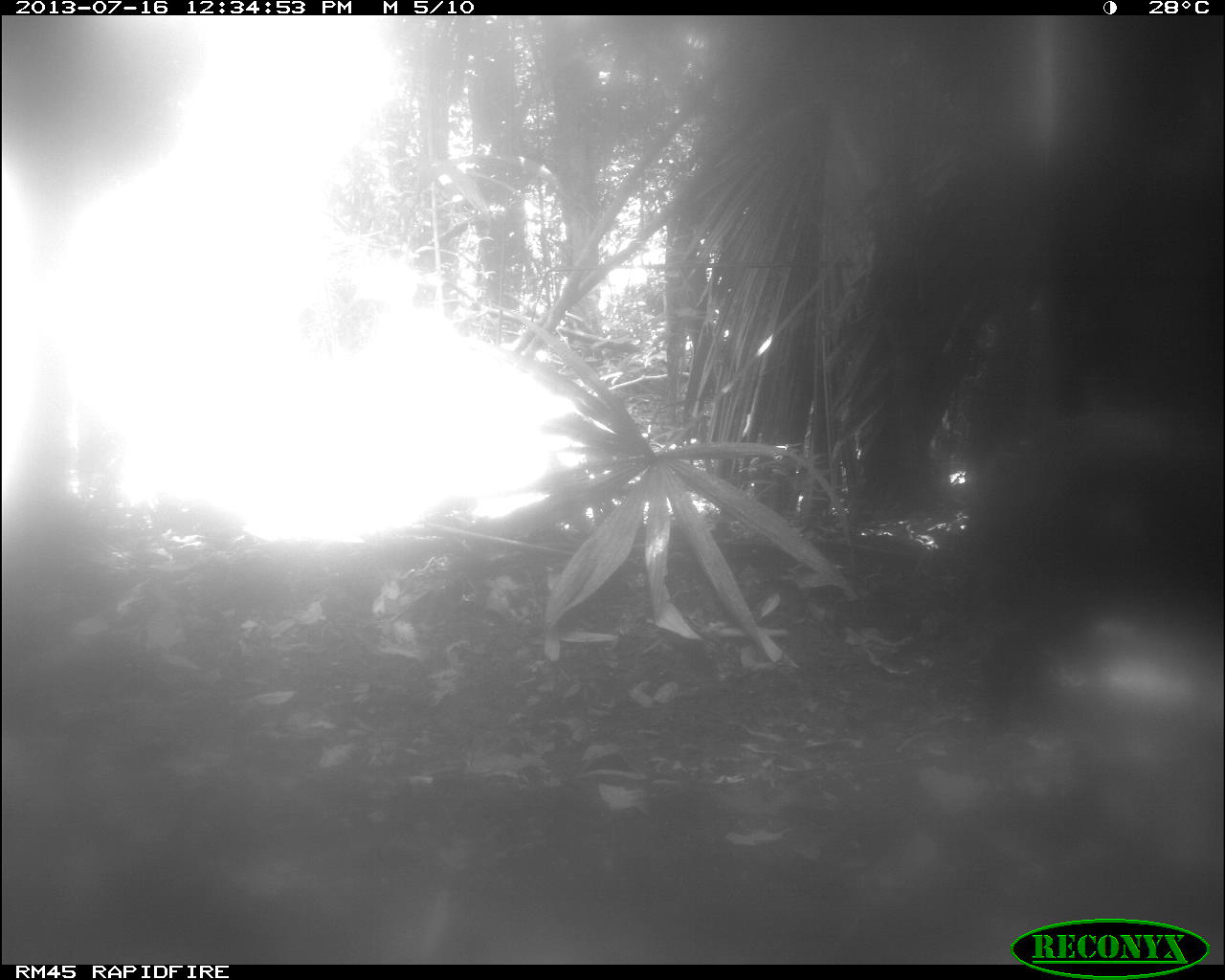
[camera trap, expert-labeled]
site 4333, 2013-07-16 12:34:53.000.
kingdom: Animalia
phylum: Chordata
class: Mammalia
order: Artiodactyla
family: Tayassuidae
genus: Tayassu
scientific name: Tayassu pecari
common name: white-lipped peccary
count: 1